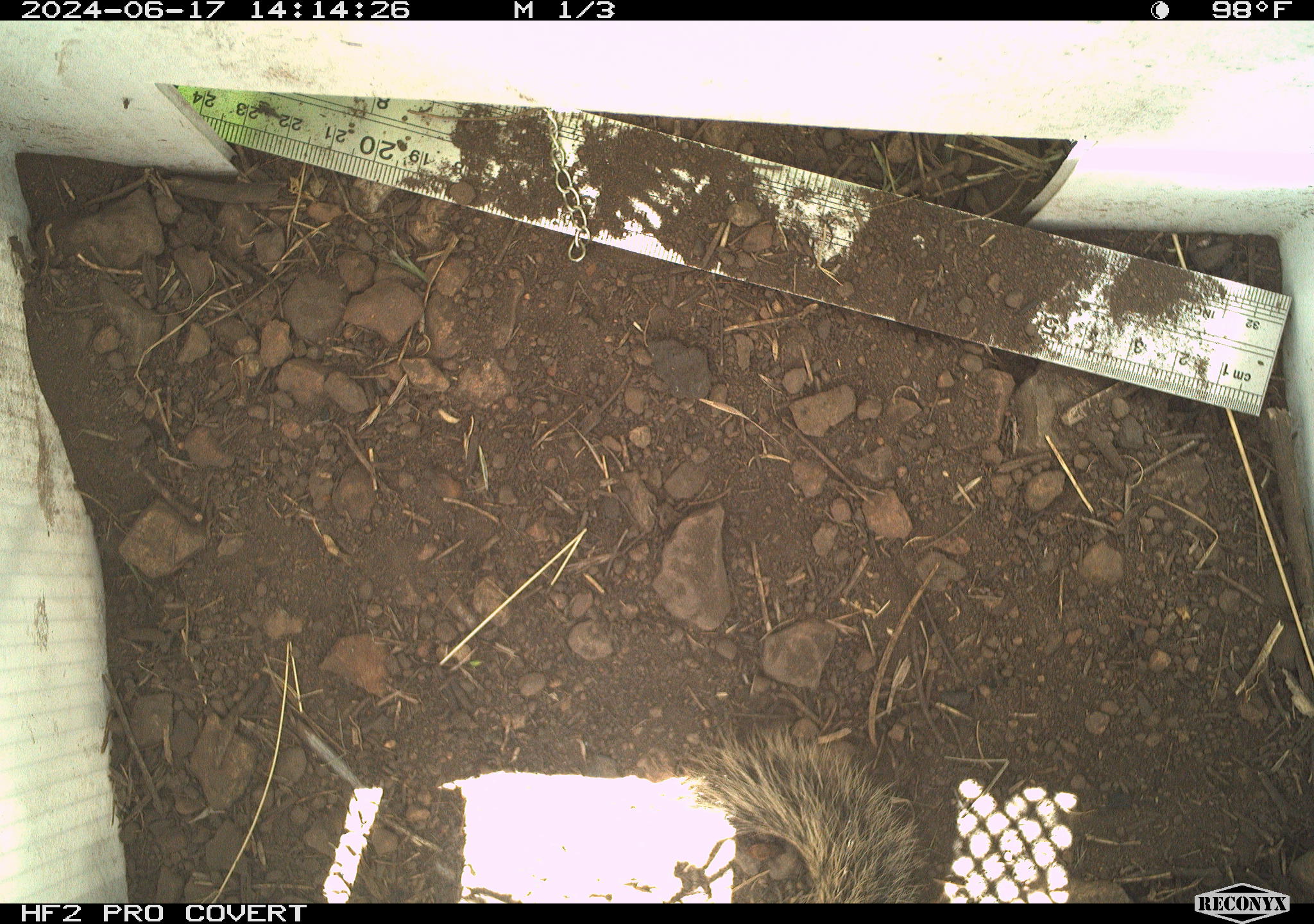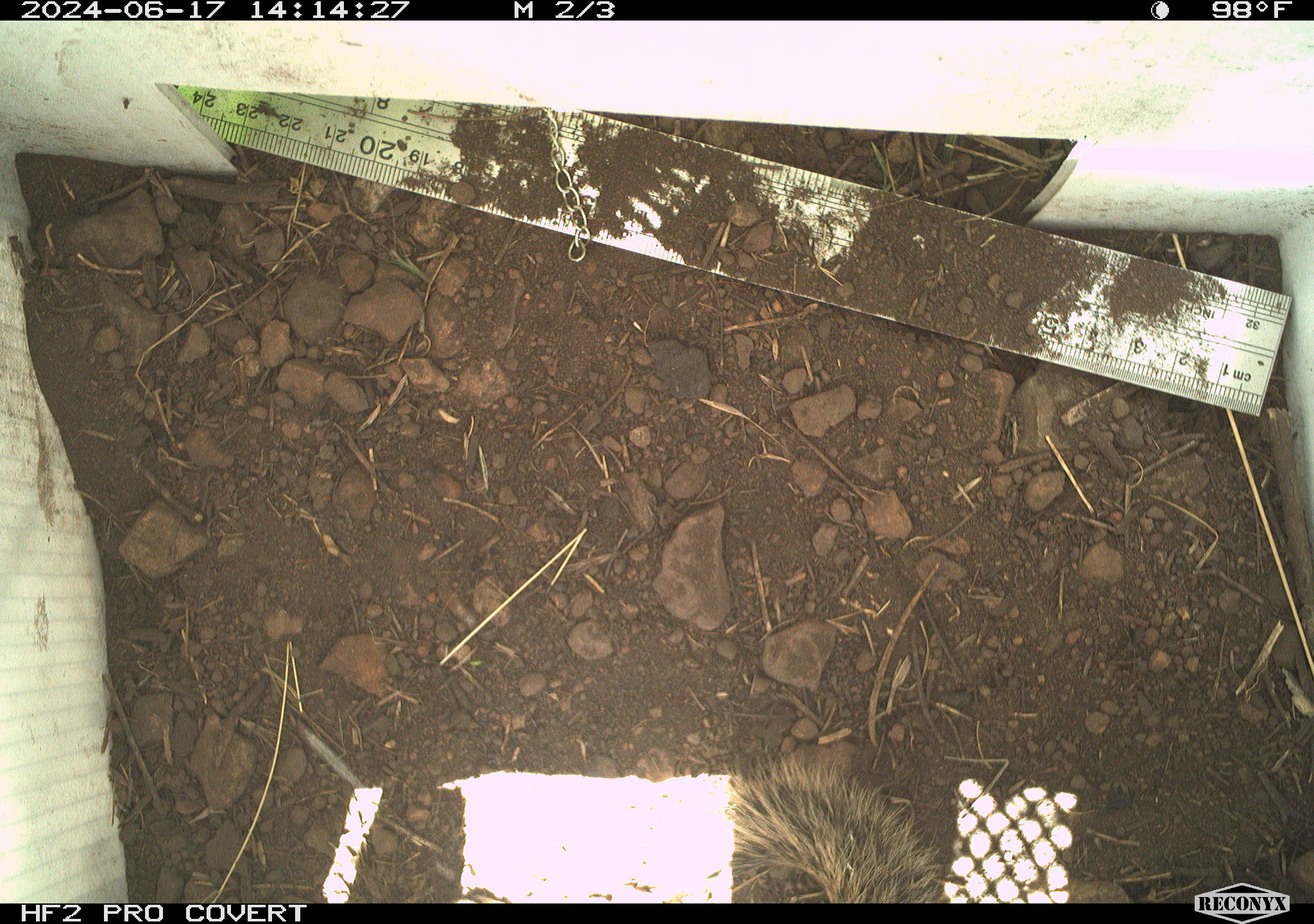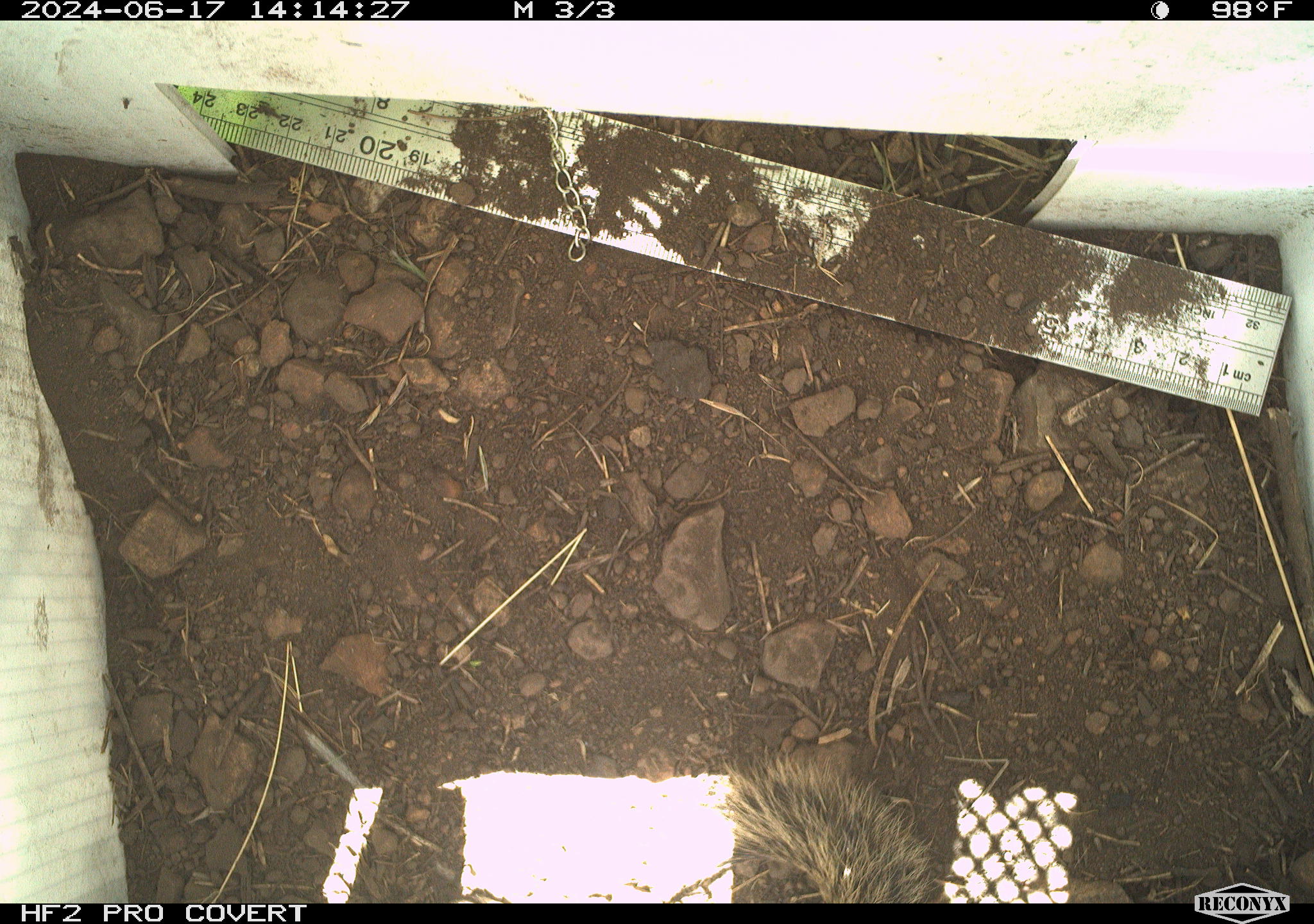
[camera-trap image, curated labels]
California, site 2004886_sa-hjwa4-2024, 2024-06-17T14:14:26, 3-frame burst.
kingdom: Animalia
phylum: Chordata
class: Mammalia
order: Rodentia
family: Sciuridae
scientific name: Sciuridae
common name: squirrels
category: sciuridae family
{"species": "sciuridae family (squirrels) (Sciuridae)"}